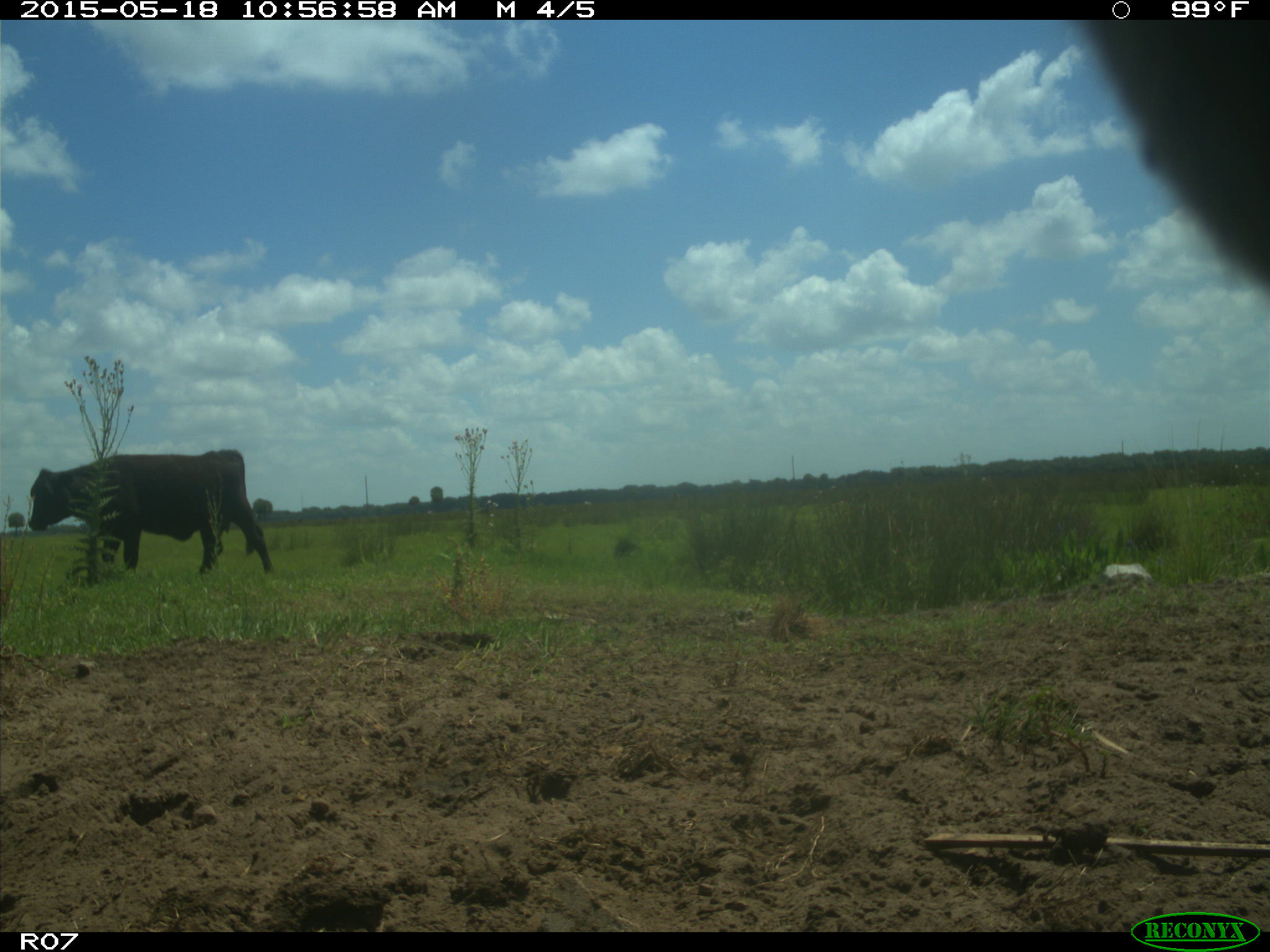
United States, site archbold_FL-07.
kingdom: Animalia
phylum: Chordata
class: Mammalia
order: Artiodactyla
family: Bovidae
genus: Bos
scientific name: Bos taurus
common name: domestic cow